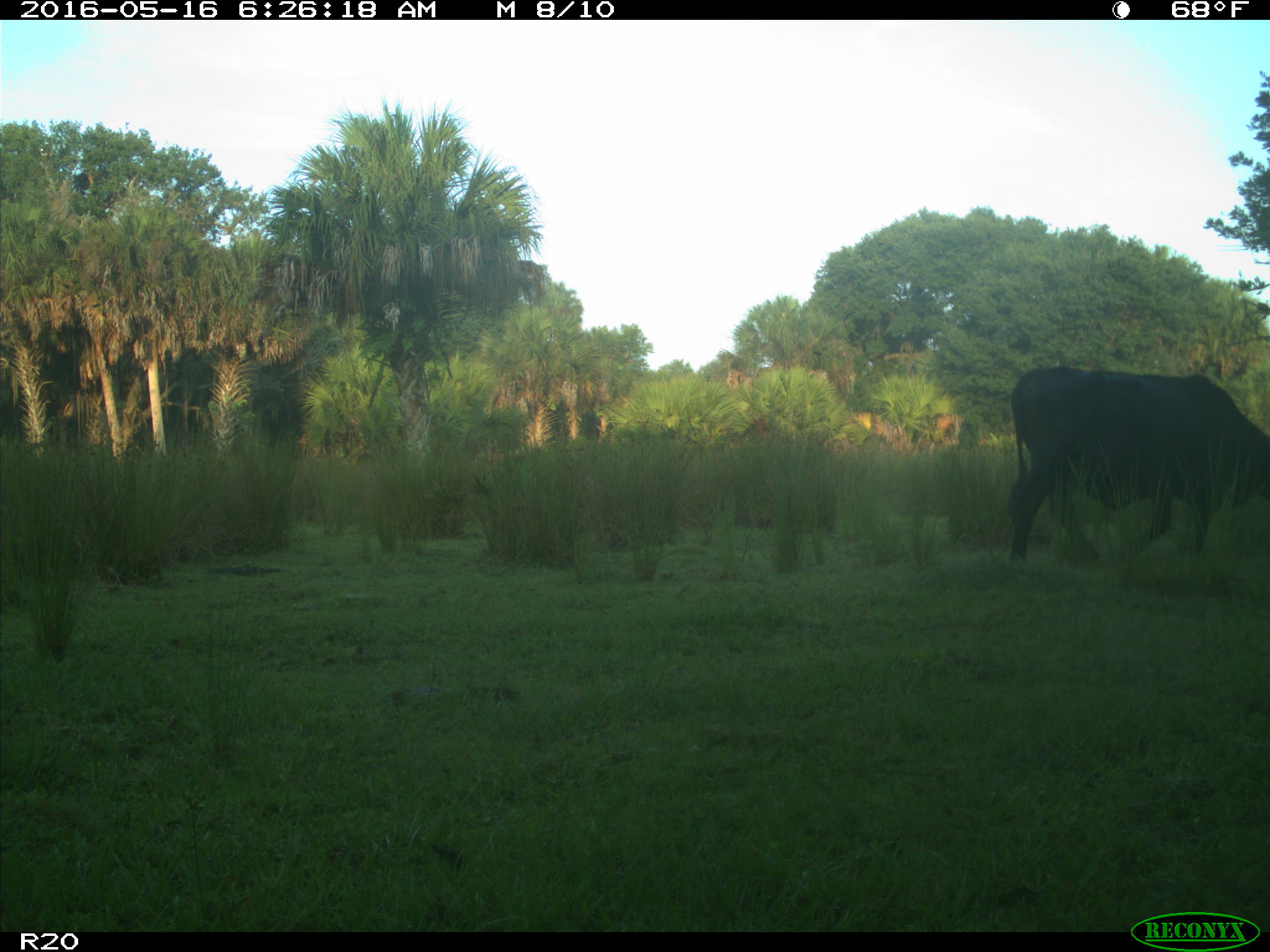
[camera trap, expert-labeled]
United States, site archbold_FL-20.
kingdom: Animalia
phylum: Chordata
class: Mammalia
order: Artiodactyla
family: Bovidae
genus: Bos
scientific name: Bos taurus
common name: domestic cow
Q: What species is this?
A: Bos taurus (domestic cow).